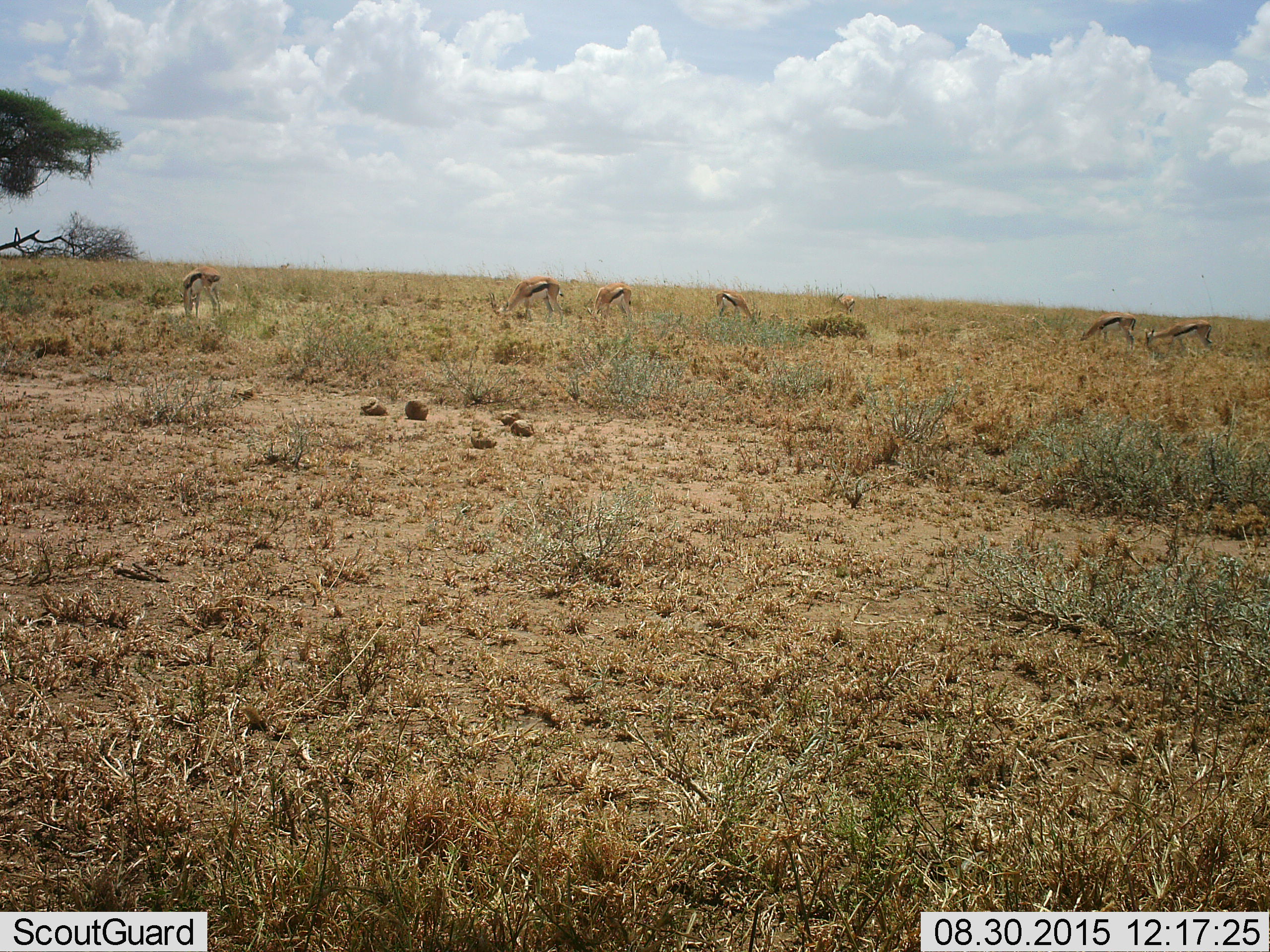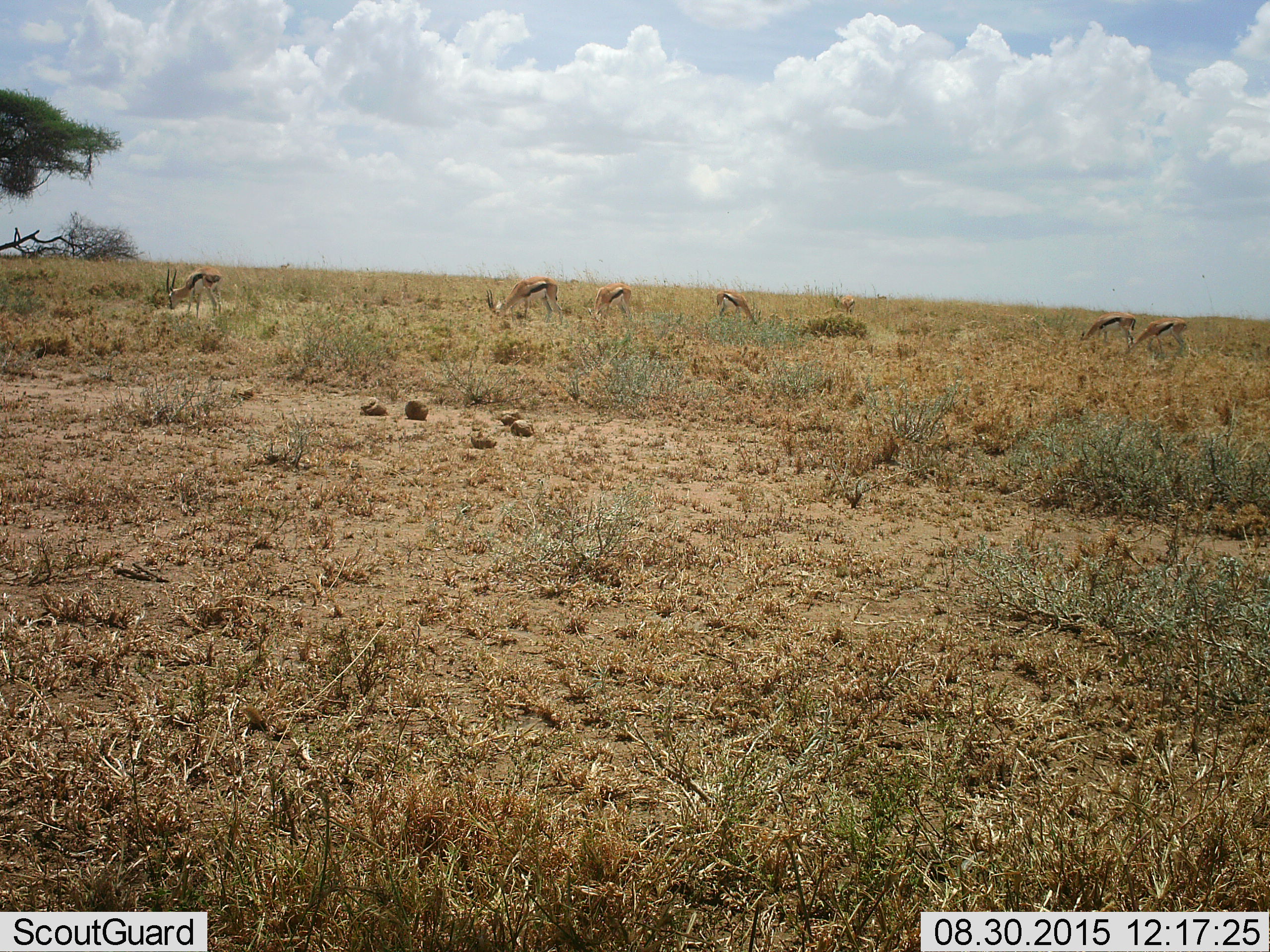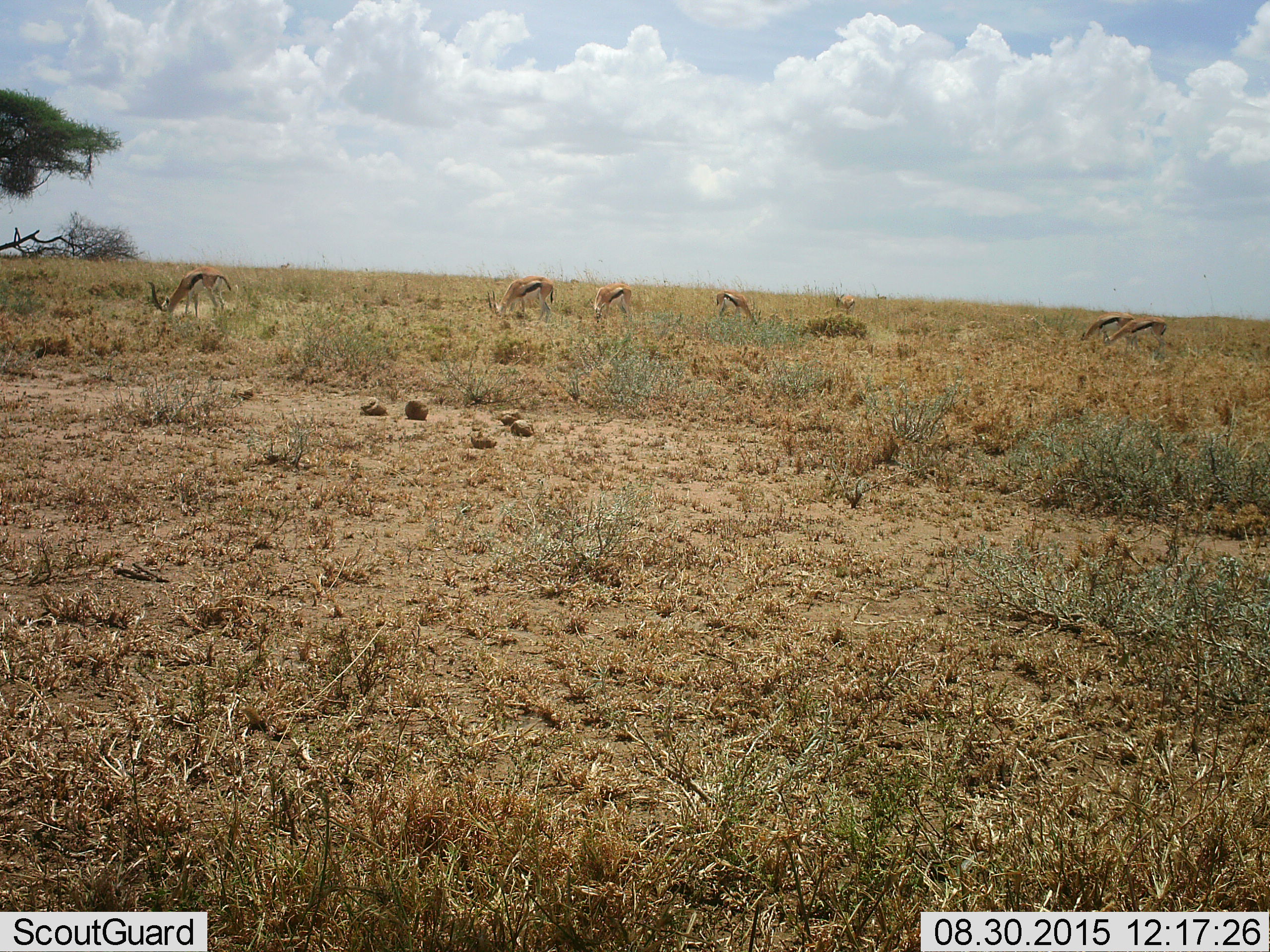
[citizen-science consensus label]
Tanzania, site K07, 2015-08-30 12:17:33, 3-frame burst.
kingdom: Animalia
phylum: Chordata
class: Mammalia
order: Artiodactyla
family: Bovidae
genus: Eudorcas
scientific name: Eudorcas thomsonii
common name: thomson's gazelle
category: gazellethomsons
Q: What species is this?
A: Gazellethomsons (thomson's gazelle) (Eudorcas thomsonii).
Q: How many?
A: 7.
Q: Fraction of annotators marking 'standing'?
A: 44%.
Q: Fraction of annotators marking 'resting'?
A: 0%.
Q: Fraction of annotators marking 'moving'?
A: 22%.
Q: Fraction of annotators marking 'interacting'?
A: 0%.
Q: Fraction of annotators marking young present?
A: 11%.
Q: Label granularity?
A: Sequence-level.